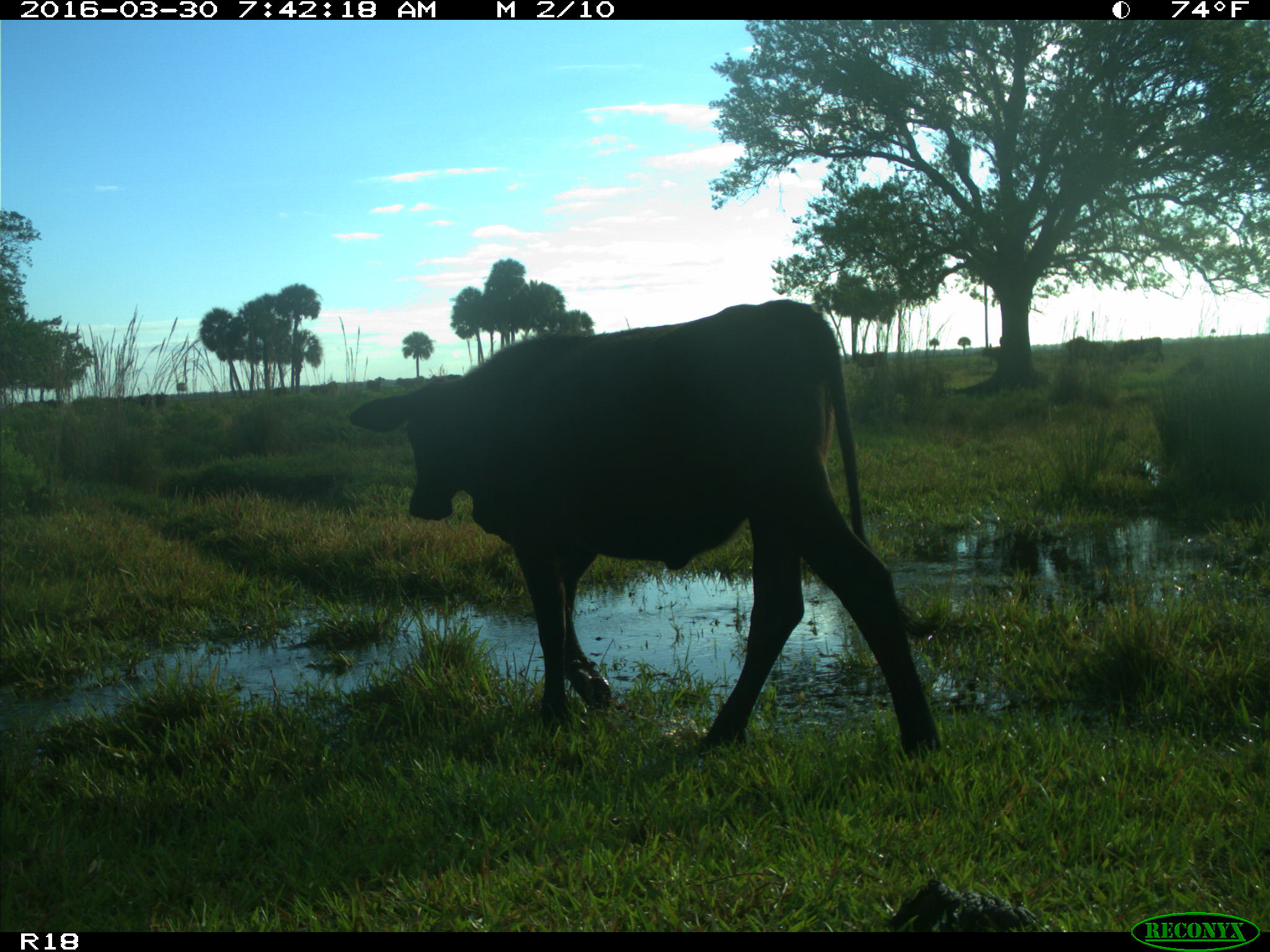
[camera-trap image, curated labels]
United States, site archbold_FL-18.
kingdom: Animalia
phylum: Chordata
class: Mammalia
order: Artiodactyla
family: Bovidae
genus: Bos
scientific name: Bos taurus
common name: domestic cow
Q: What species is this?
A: Bos taurus (domestic cow).